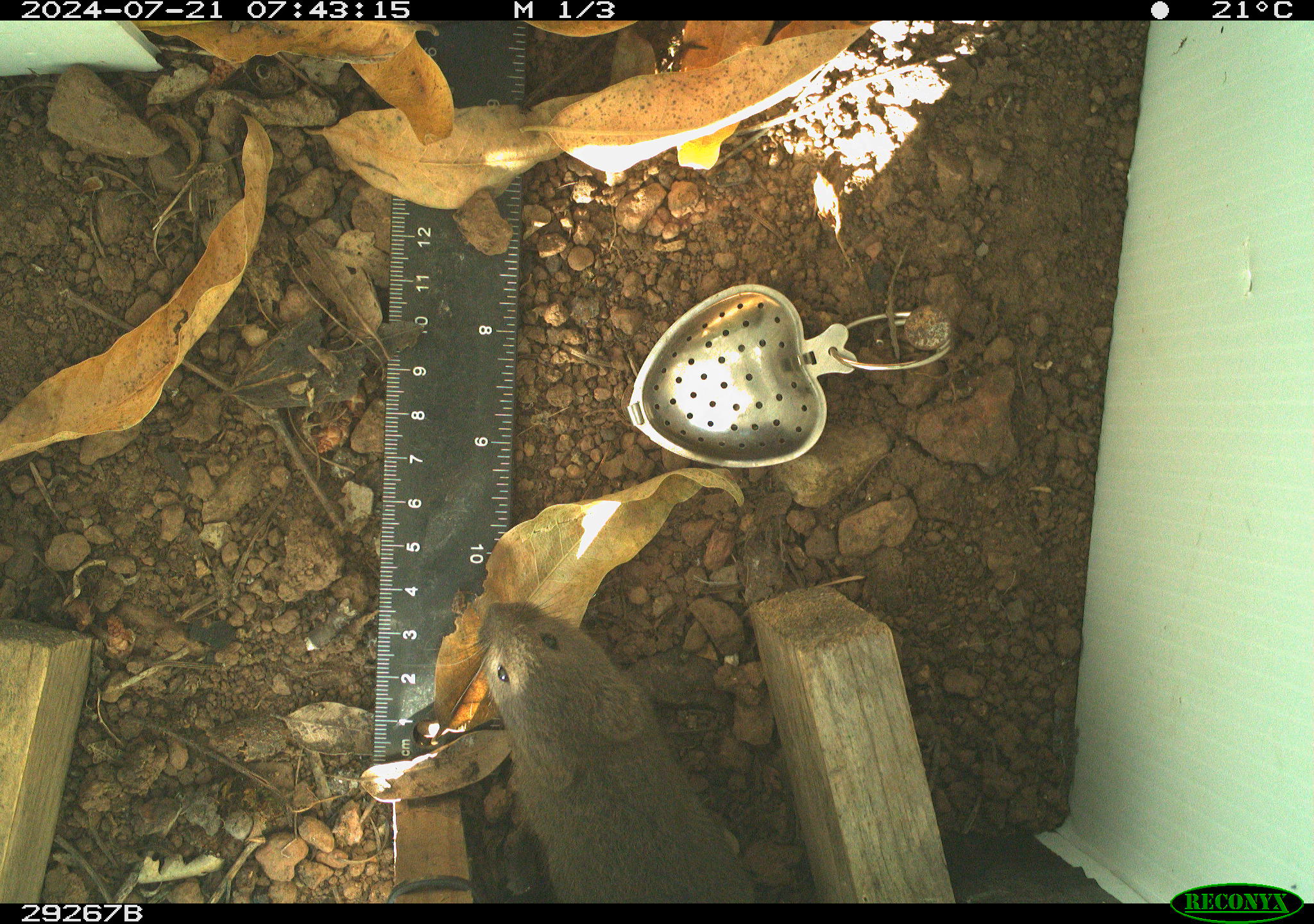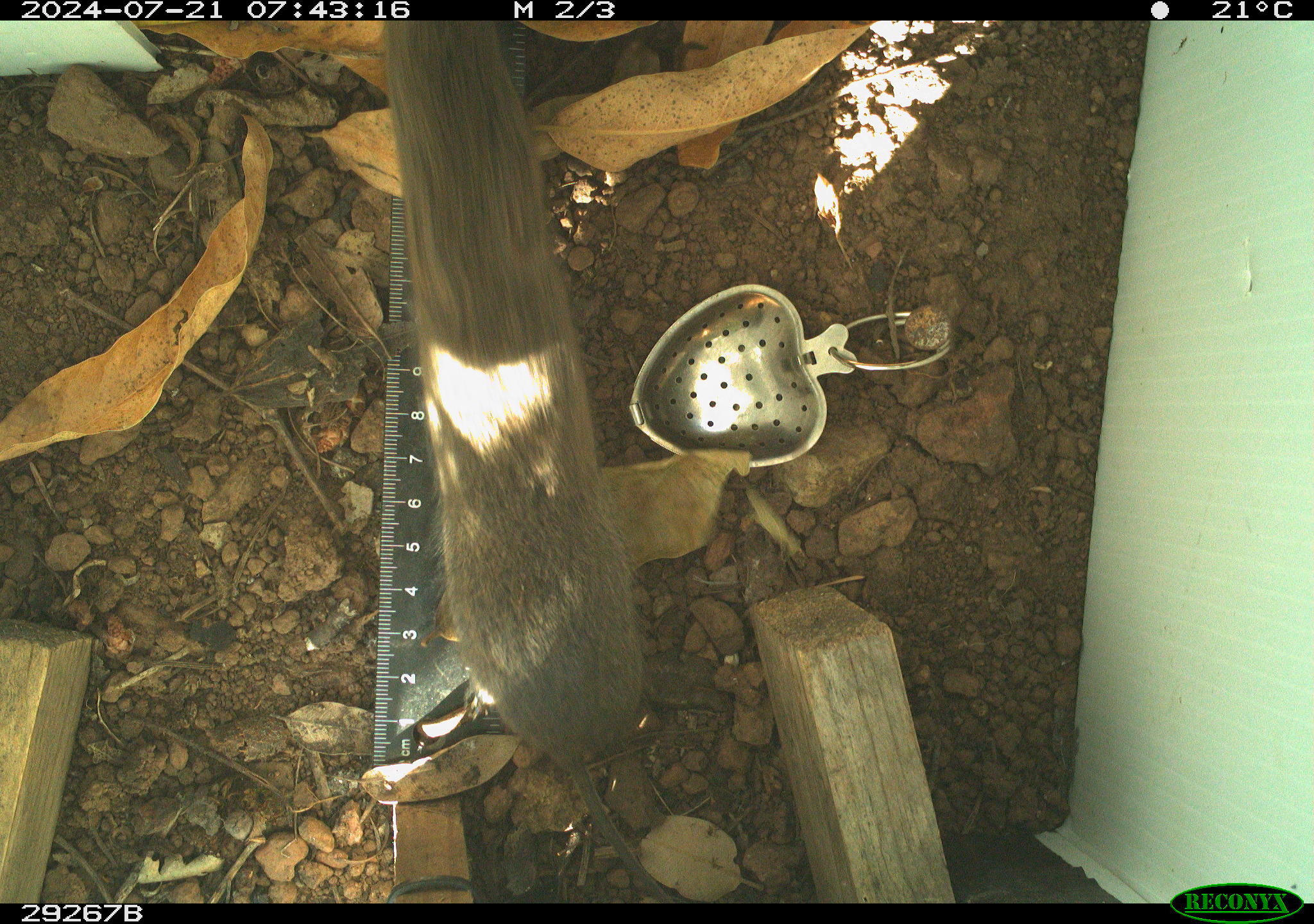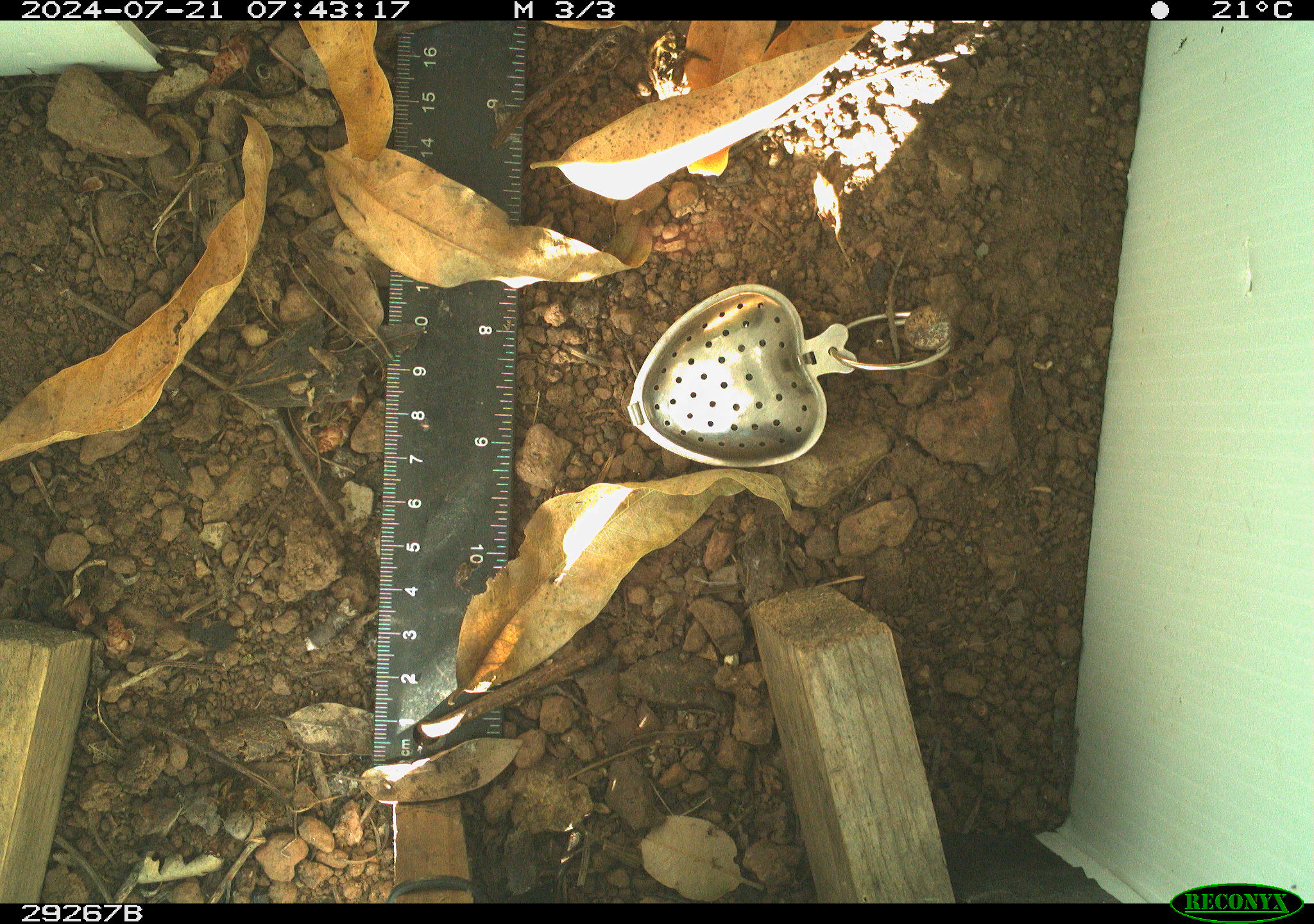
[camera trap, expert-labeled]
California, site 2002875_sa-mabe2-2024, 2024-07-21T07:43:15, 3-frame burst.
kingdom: Animalia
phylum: Chordata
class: Mammalia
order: Rodentia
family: Cricetidae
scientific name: Arvicolinae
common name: voles, lemmings, and muskrats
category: arvicolinae subfamily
Arvicolinae subfamily (voles, lemmings, and muskrats) (Arvicolinae).